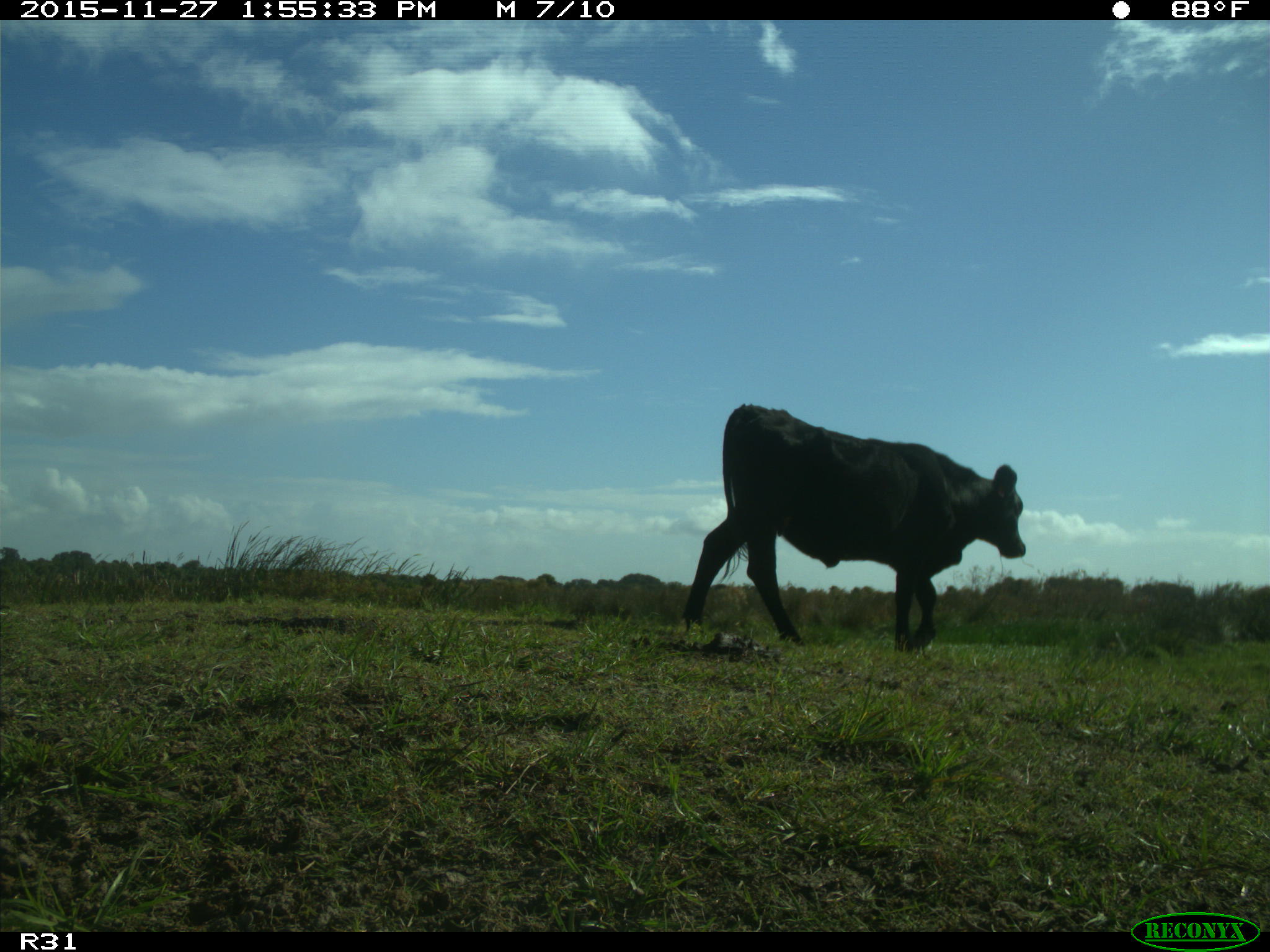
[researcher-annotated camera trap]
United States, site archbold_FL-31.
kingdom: Animalia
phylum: Chordata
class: Mammalia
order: Artiodactyla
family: Bovidae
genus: Bos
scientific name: Bos taurus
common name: domestic cow